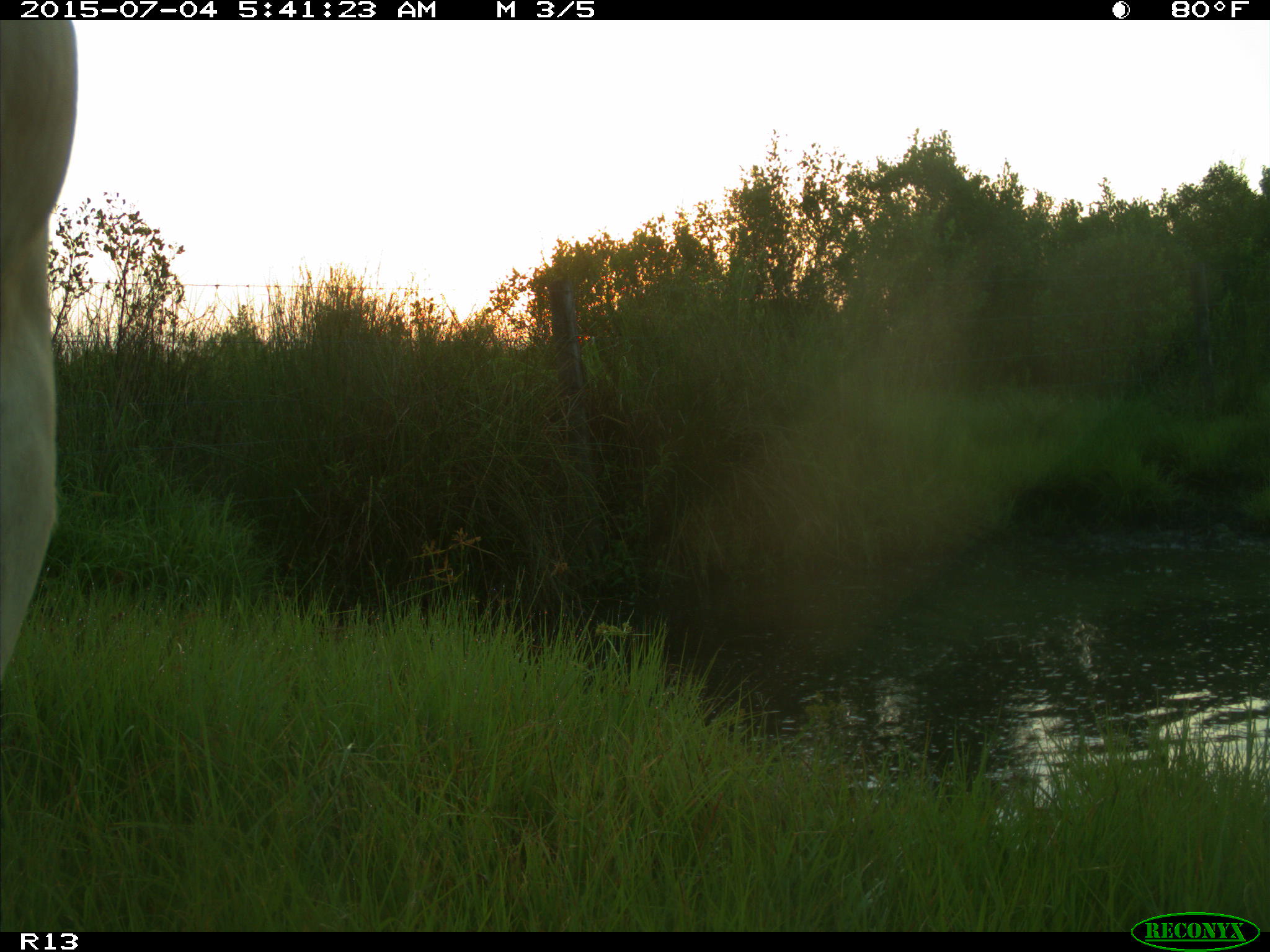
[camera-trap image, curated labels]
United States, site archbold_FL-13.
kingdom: Animalia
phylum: Chordata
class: Mammalia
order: Artiodactyla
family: Bovidae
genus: Bos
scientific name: Bos taurus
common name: domestic cow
Bos taurus (domestic cow).